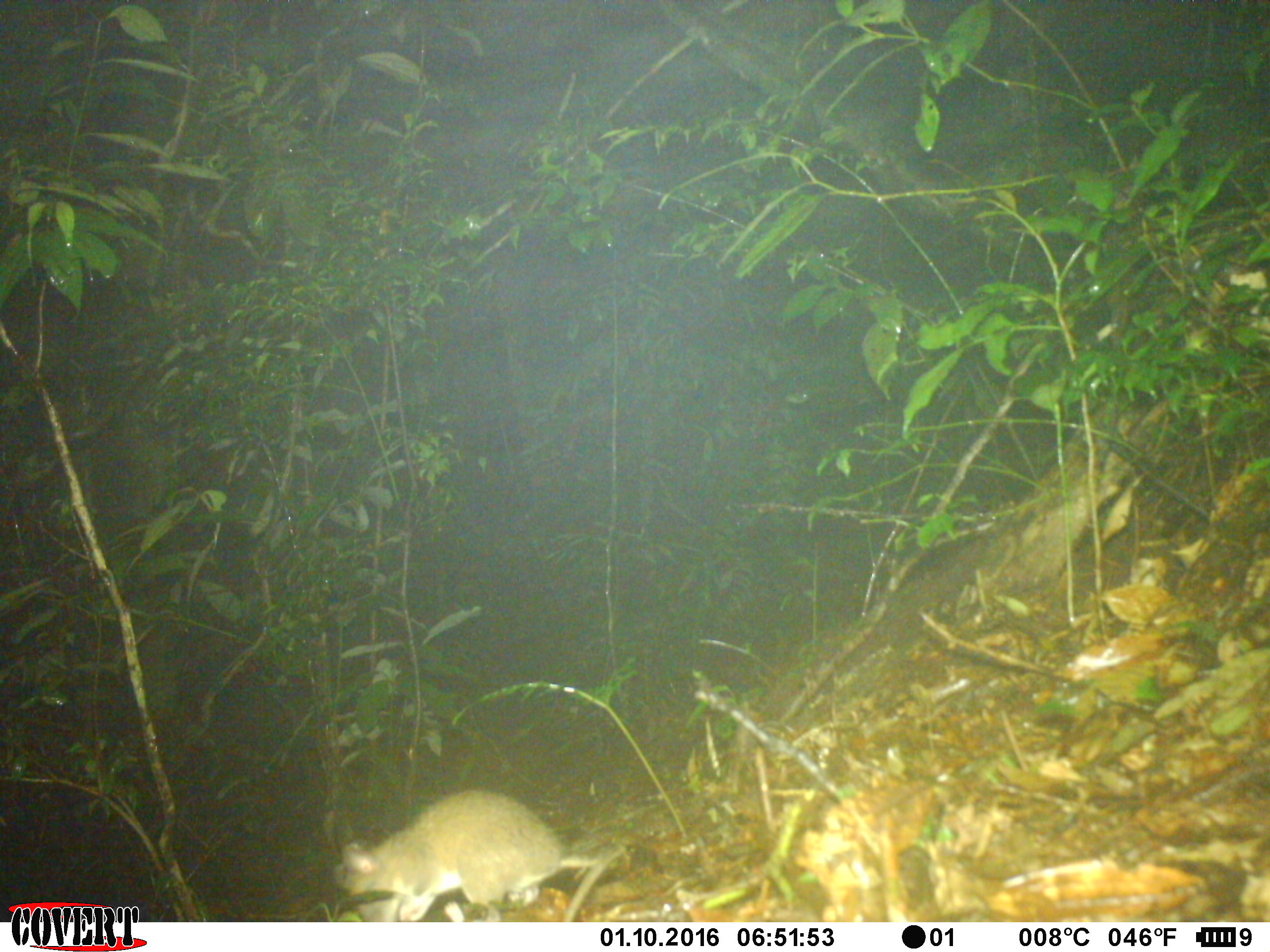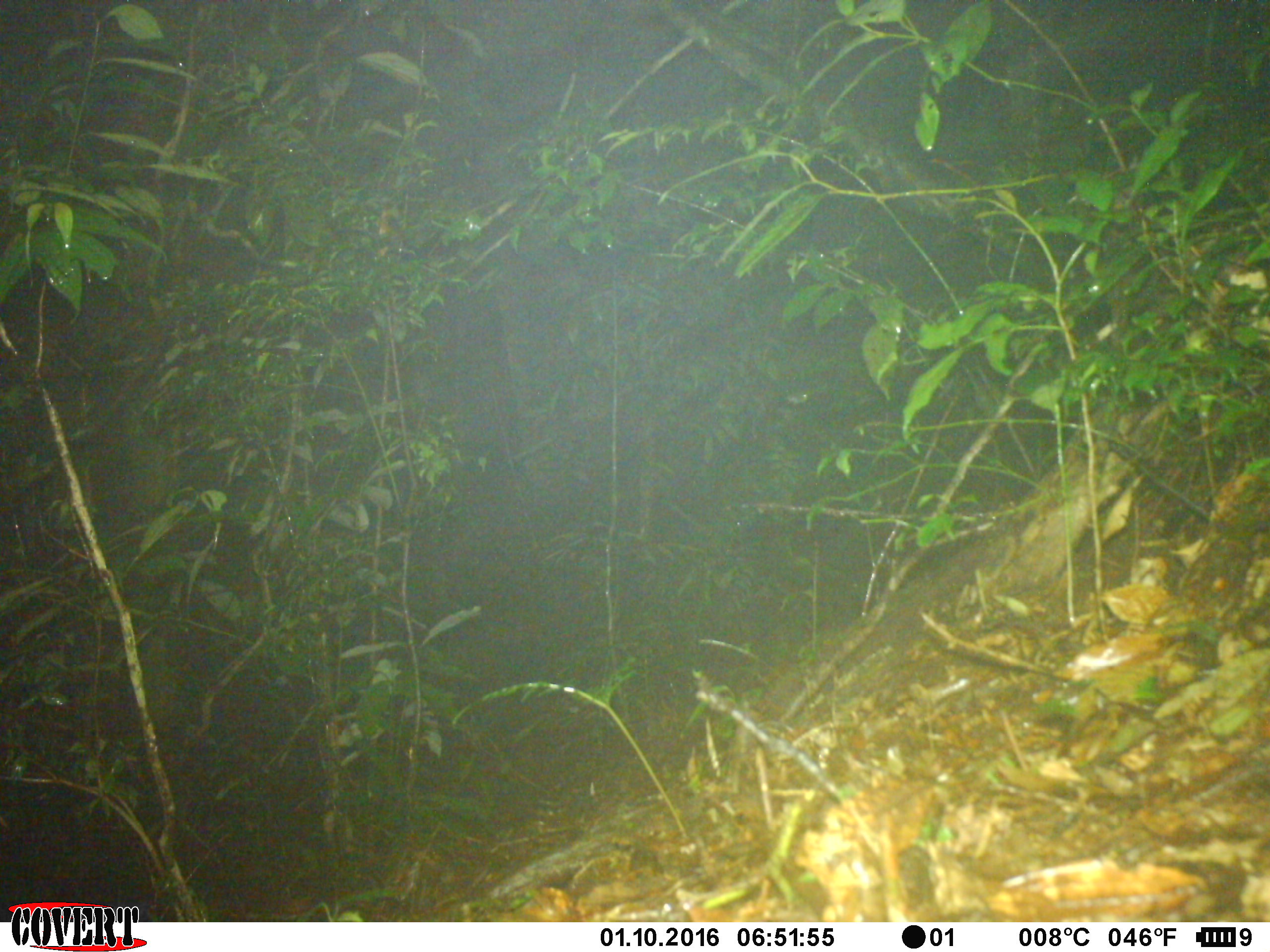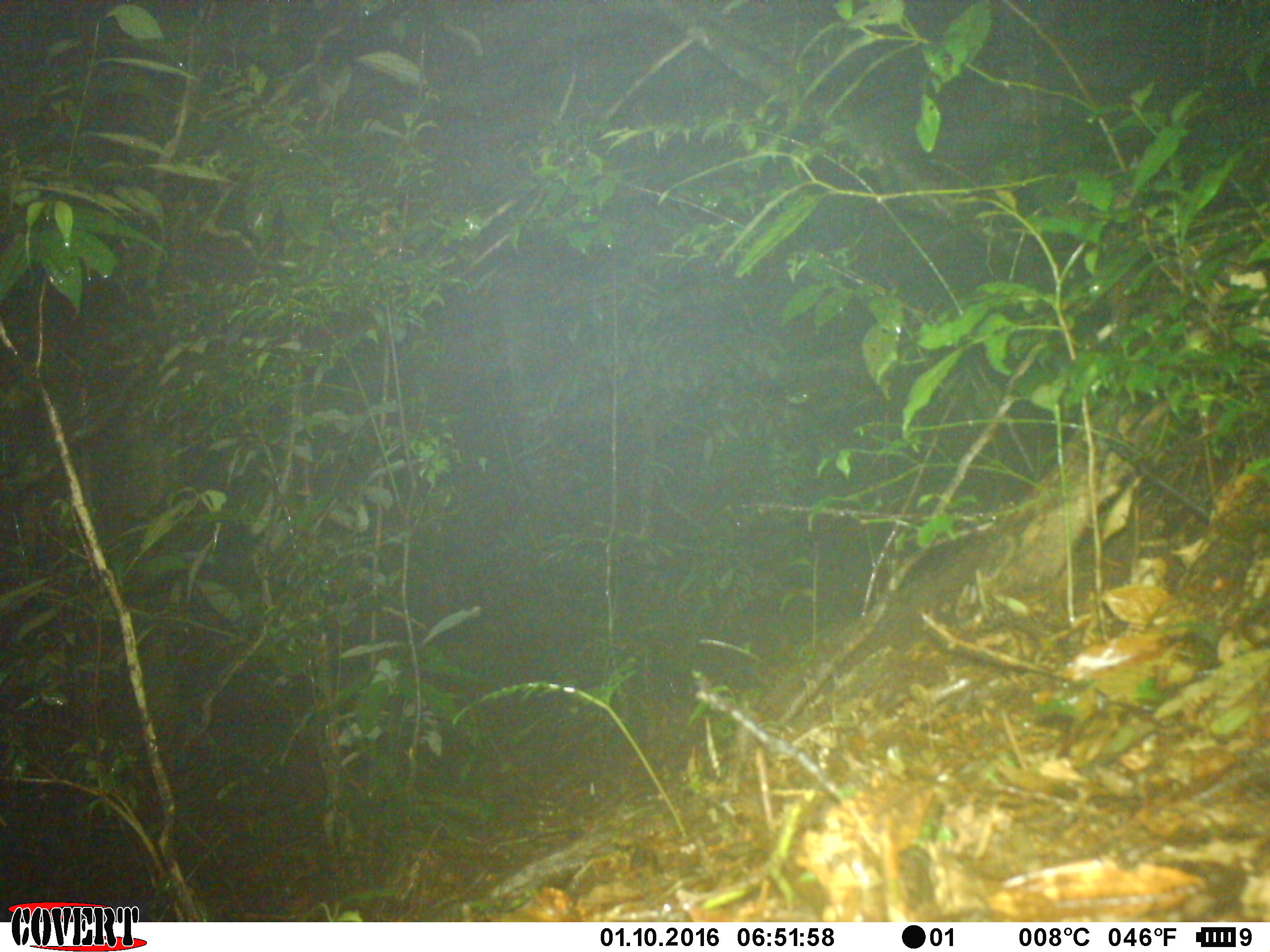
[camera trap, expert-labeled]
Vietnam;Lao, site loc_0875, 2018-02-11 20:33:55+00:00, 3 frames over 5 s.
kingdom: Animalia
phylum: Chordata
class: Mammalia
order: Rodentia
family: Muridae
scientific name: Muridae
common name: old-world mice and rats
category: unidentified murid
Unidentified murid (old-world mice and rats) (Muridae). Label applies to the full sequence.